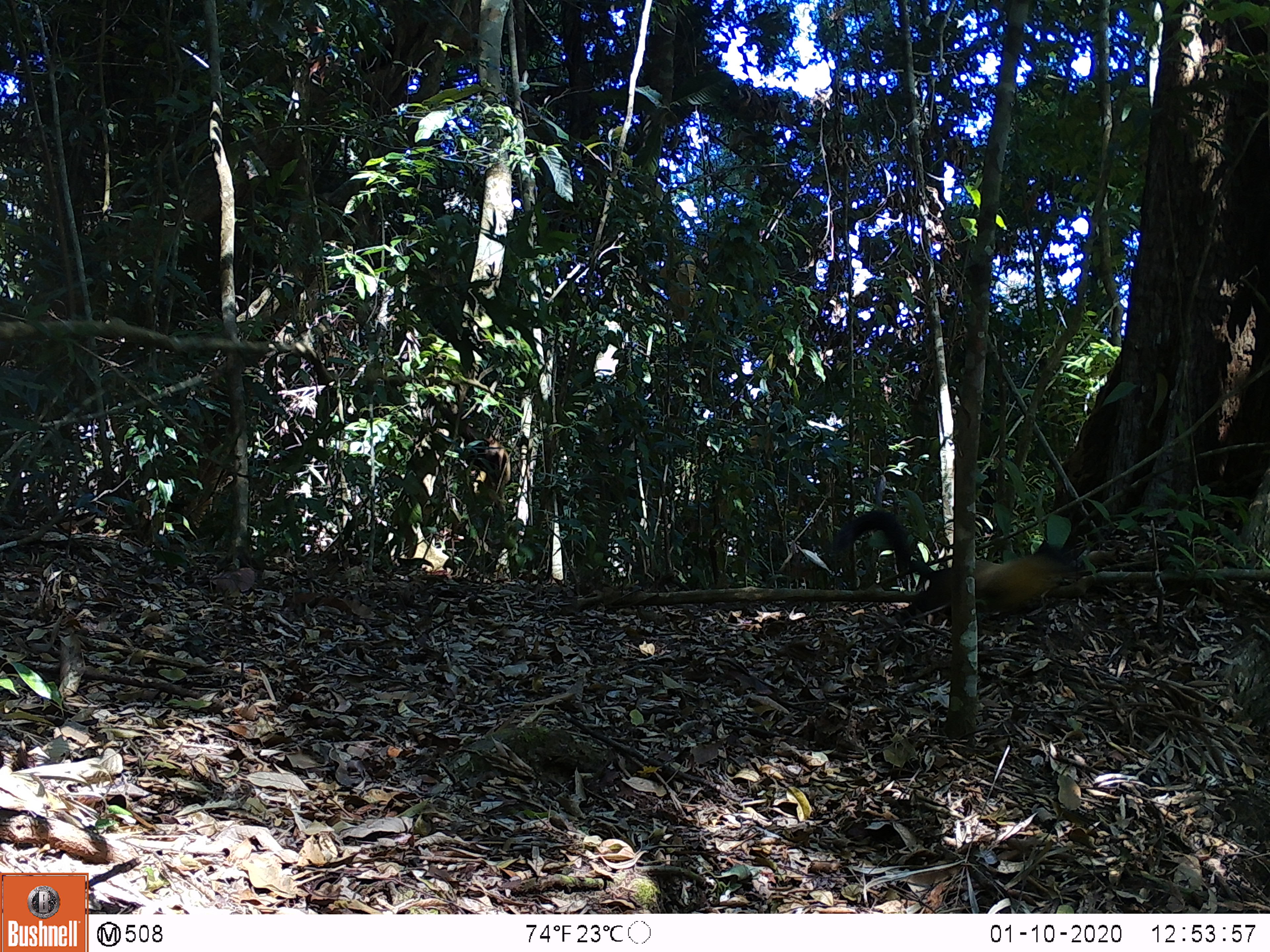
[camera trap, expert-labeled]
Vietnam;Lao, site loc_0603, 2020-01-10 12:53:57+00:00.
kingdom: Animalia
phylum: Chordata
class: Mammalia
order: Carnivora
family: Mustelidae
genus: Martes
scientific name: Martes flavigula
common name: yellow-throated marten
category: yellow throated marten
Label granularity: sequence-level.